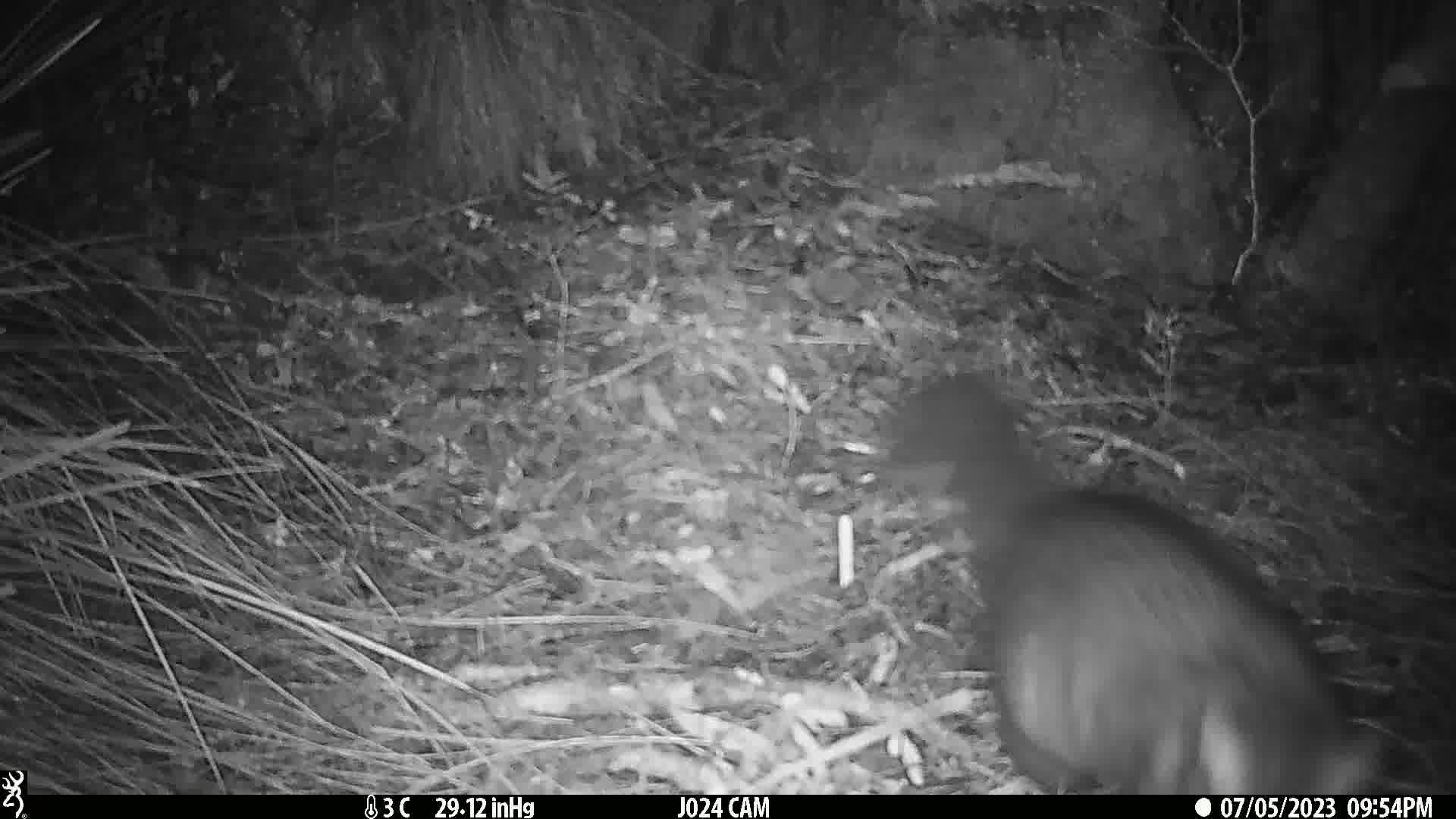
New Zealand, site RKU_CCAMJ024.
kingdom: Animalia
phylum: Chordata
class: Mammalia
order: Diprotodontia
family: Phalangeridae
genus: Trichosurus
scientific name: Trichosurus vulpecula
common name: common brushtail possum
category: possum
Possum (common brushtail possum) (Trichosurus vulpecula).